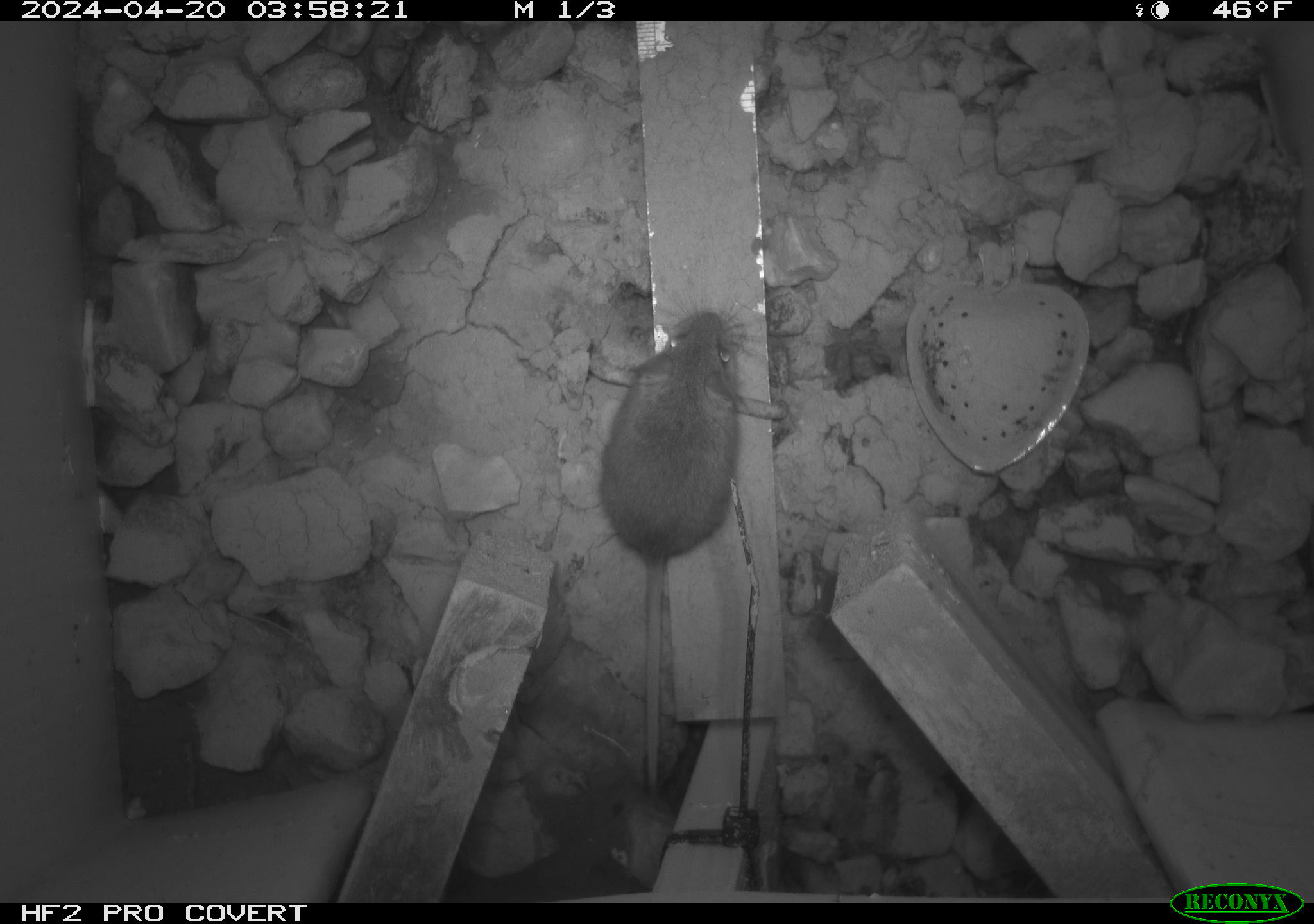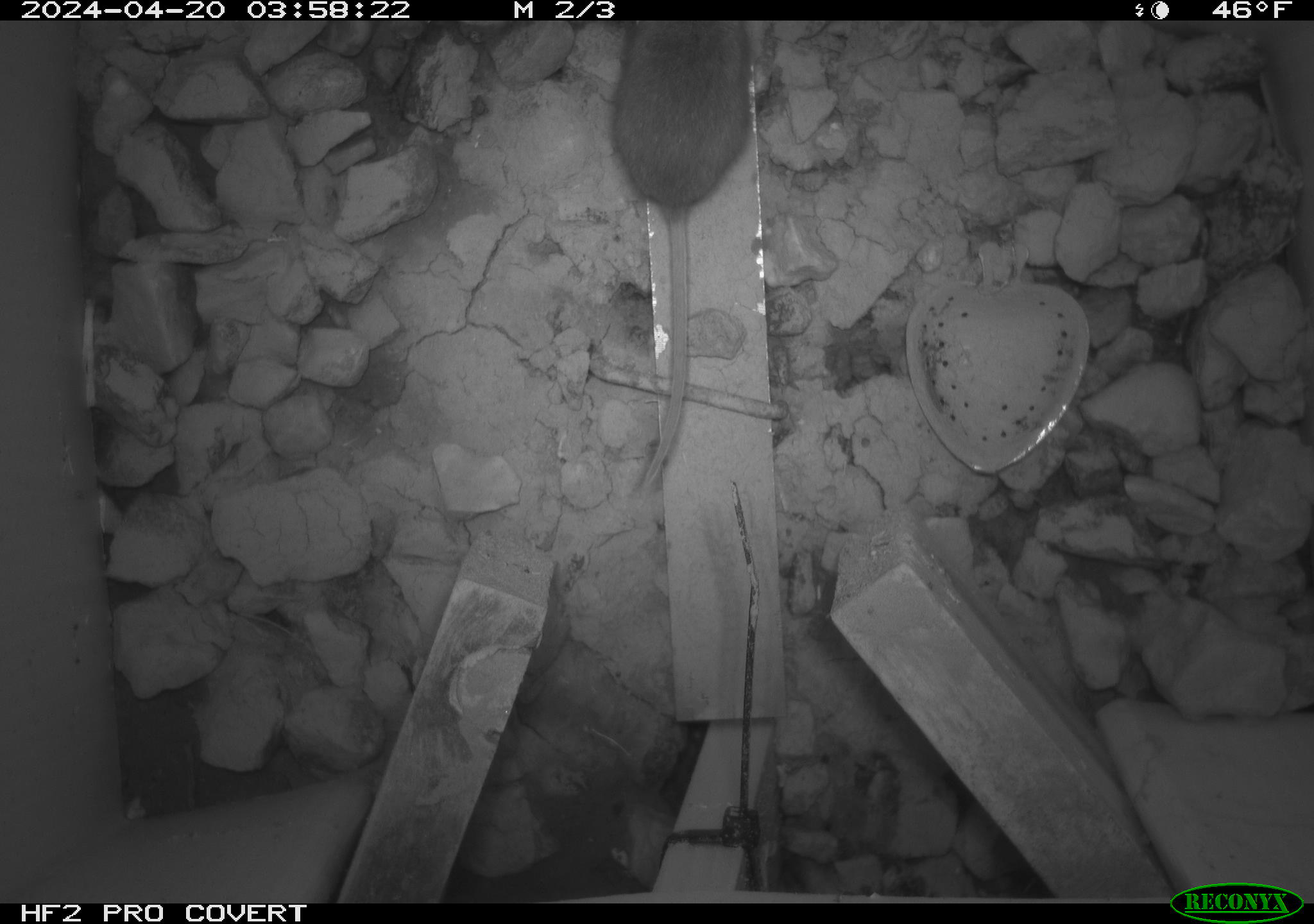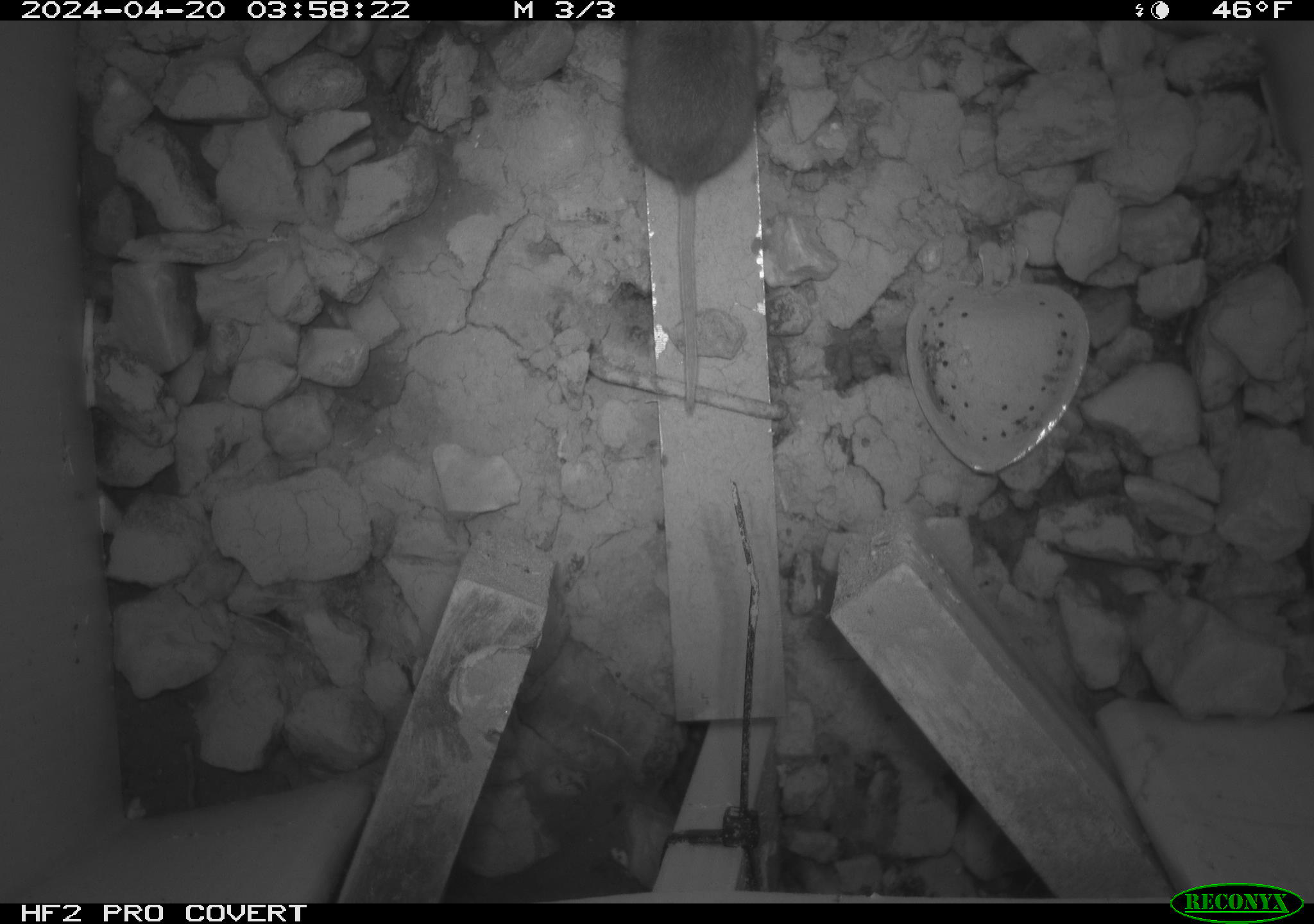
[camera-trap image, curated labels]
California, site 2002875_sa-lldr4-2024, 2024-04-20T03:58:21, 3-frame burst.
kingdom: Animalia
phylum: Chordata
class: Mammalia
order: Rodentia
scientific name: Rodentia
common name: mouse species